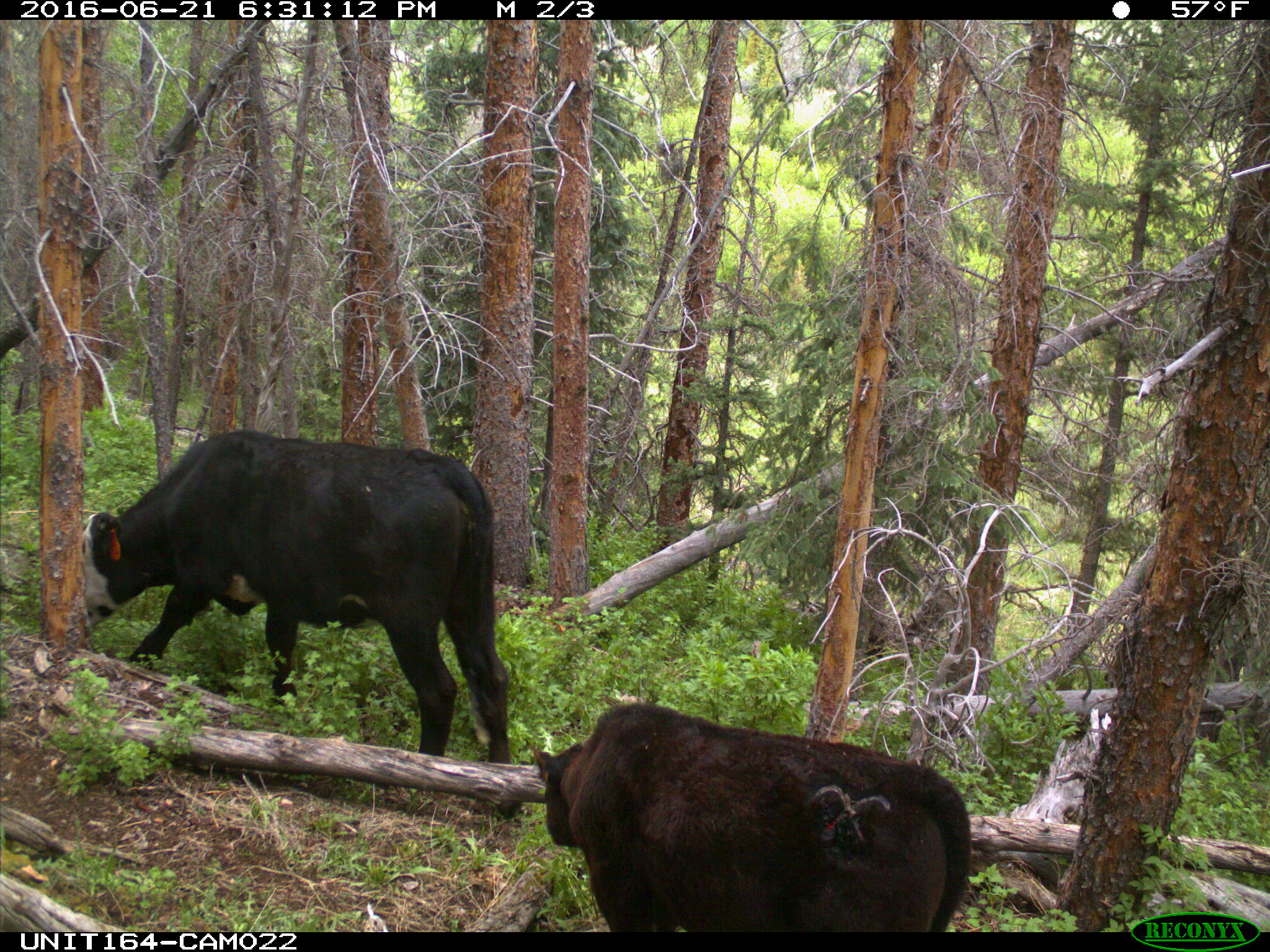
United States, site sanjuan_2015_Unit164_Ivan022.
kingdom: Animalia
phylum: Chordata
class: Mammalia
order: Artiodactyla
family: Bovidae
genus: Bos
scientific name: Bos taurus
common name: domestic cow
Bos taurus (domestic cow).